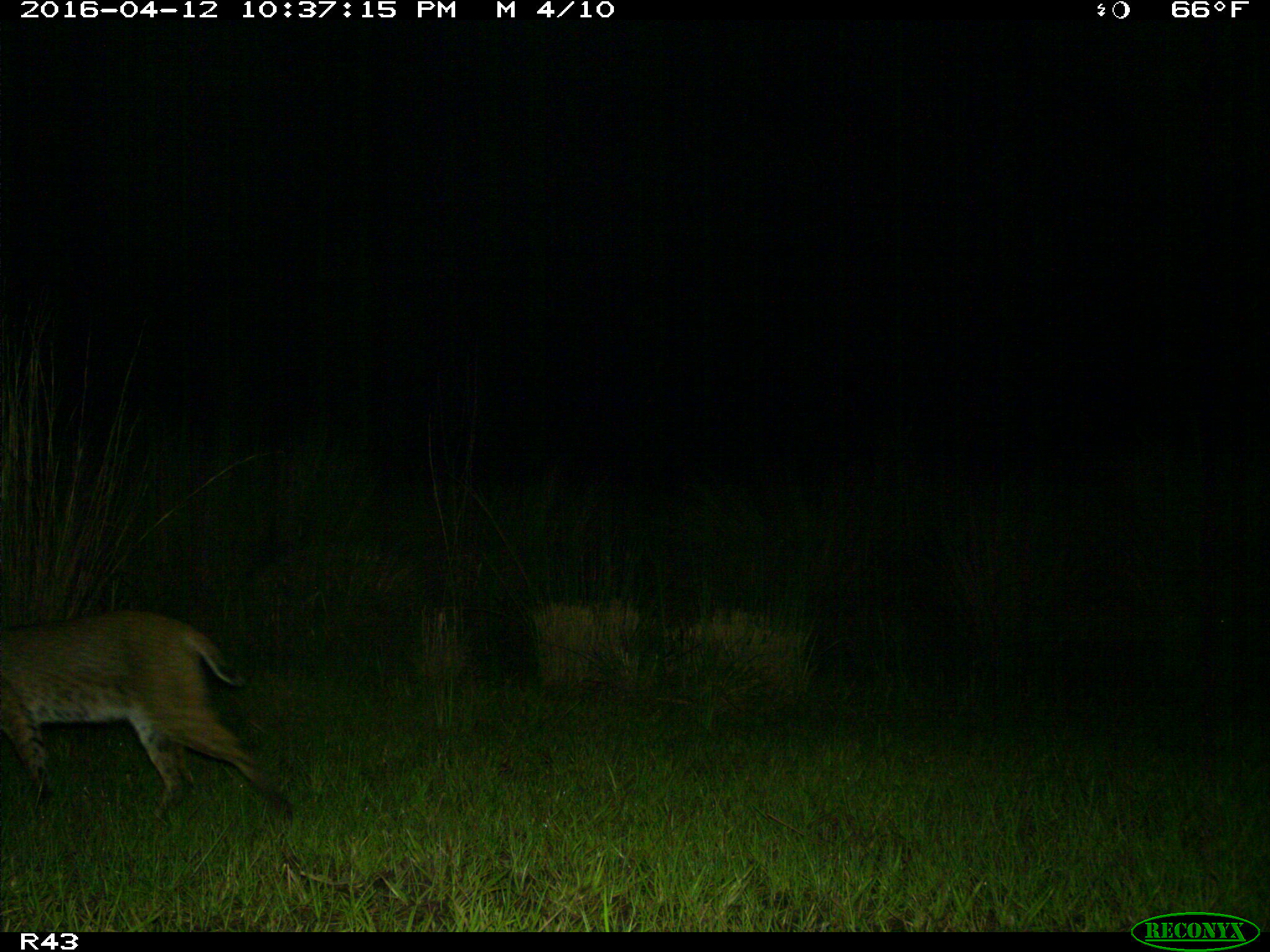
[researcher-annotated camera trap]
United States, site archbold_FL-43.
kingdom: Animalia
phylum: Chordata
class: Mammalia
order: Carnivora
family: Felidae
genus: Lynx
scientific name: Lynx rufus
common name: bobcat